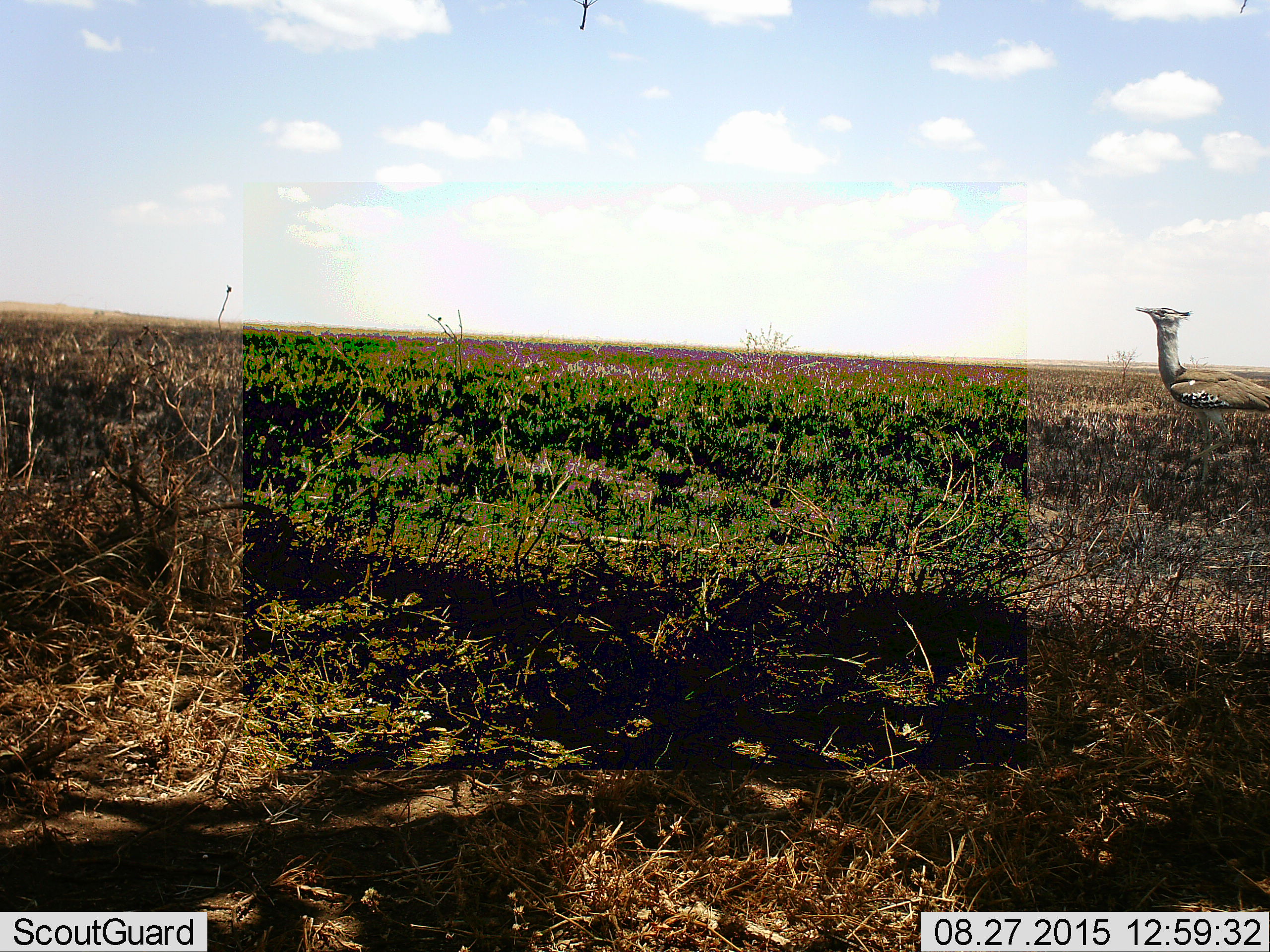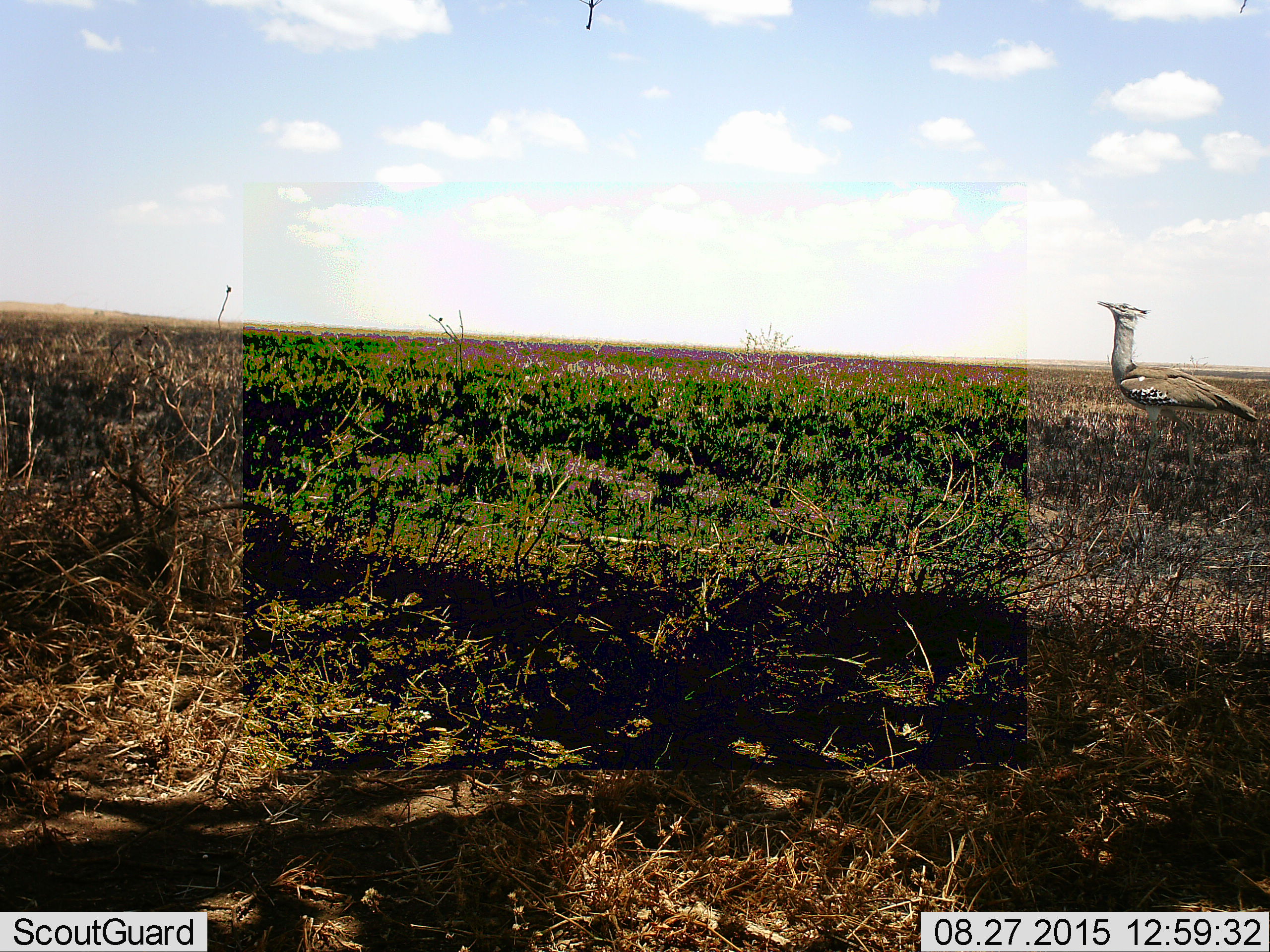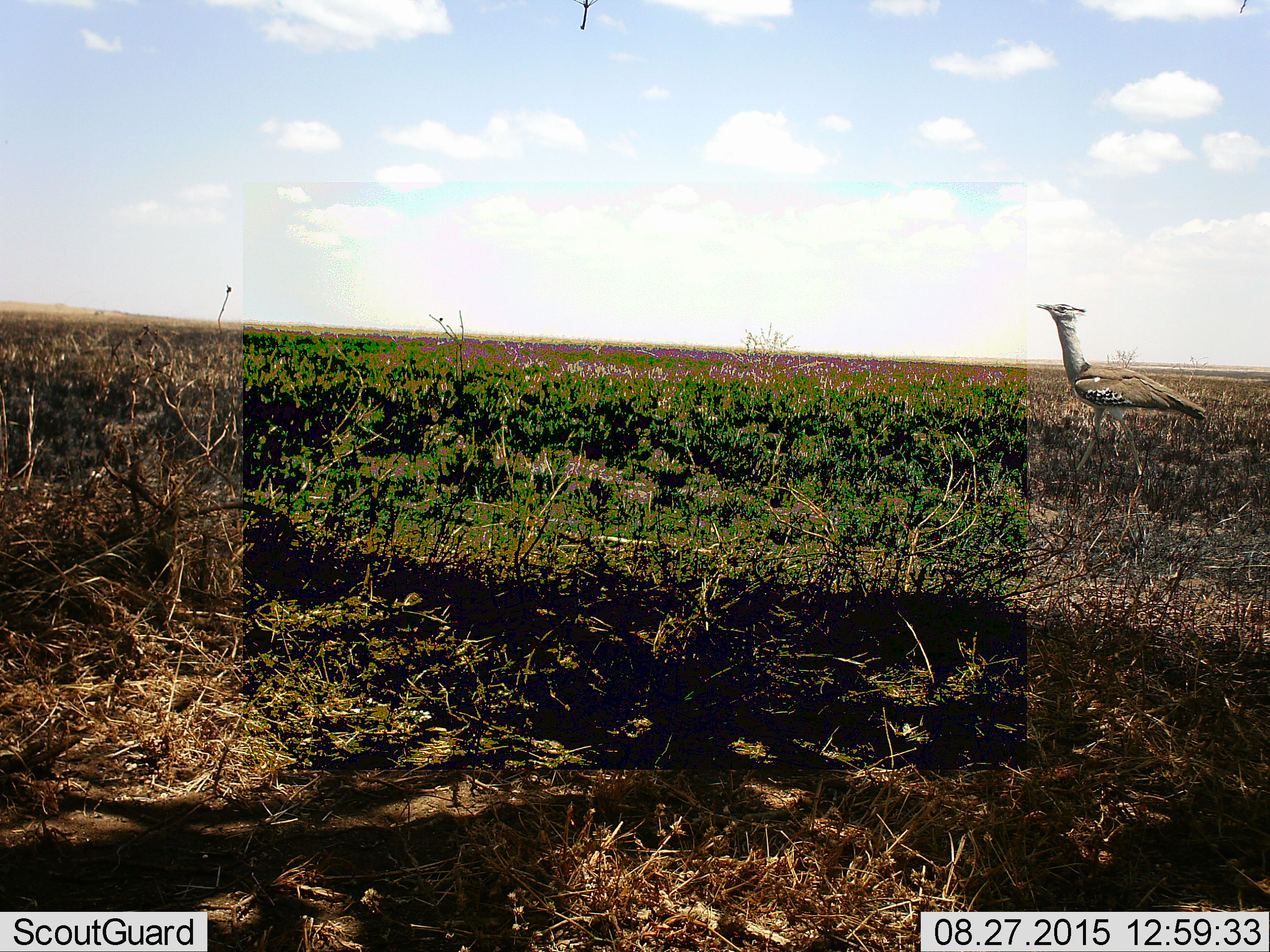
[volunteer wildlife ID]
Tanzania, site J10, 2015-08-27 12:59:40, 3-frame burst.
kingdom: Animalia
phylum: Chordata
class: Aves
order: Otidiformes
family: Otididae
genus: Ardeotis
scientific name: Ardeotis kori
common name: kori bustard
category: koribustard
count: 1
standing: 50%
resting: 0%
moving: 67%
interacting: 0%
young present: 0%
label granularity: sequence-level